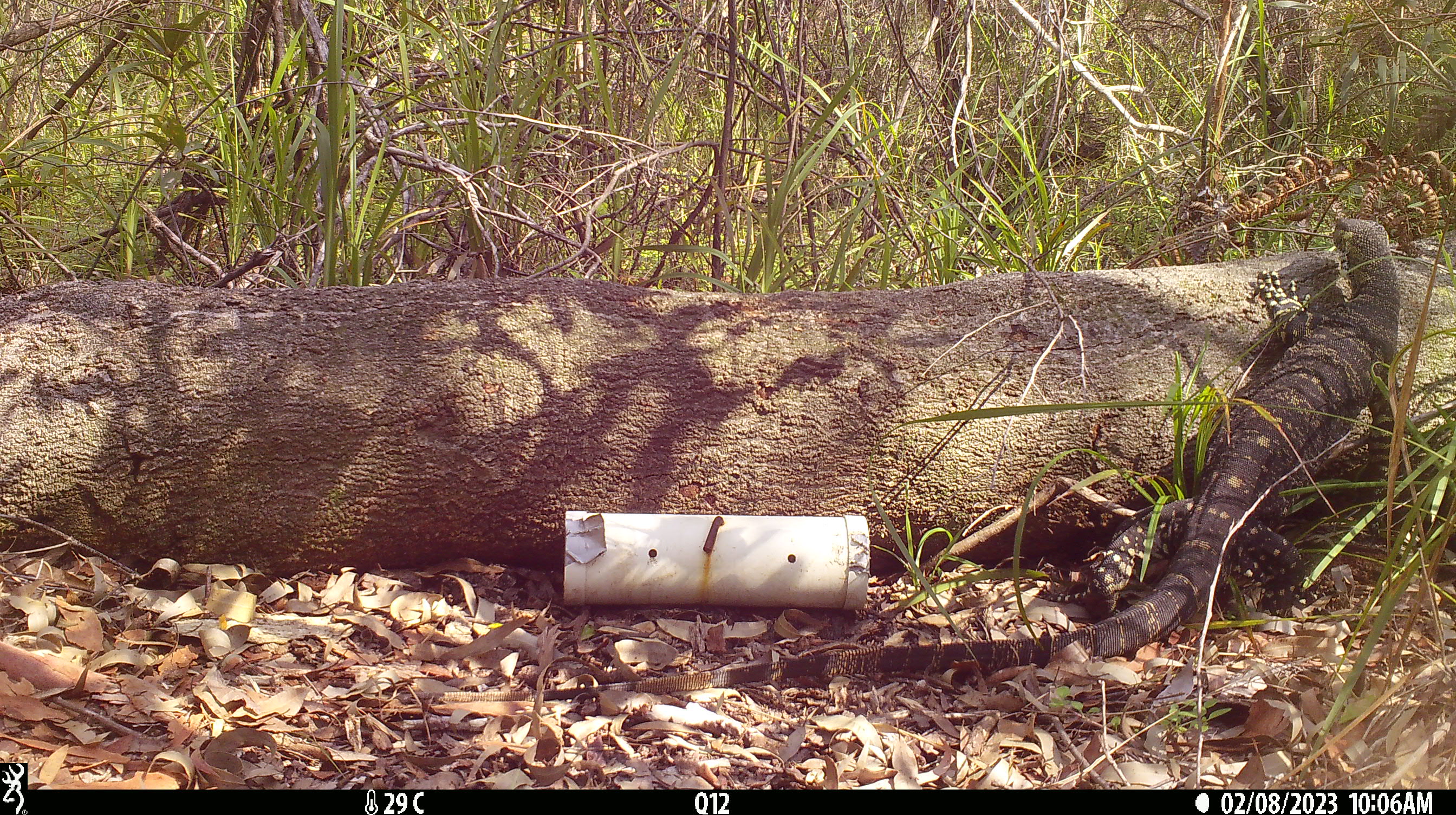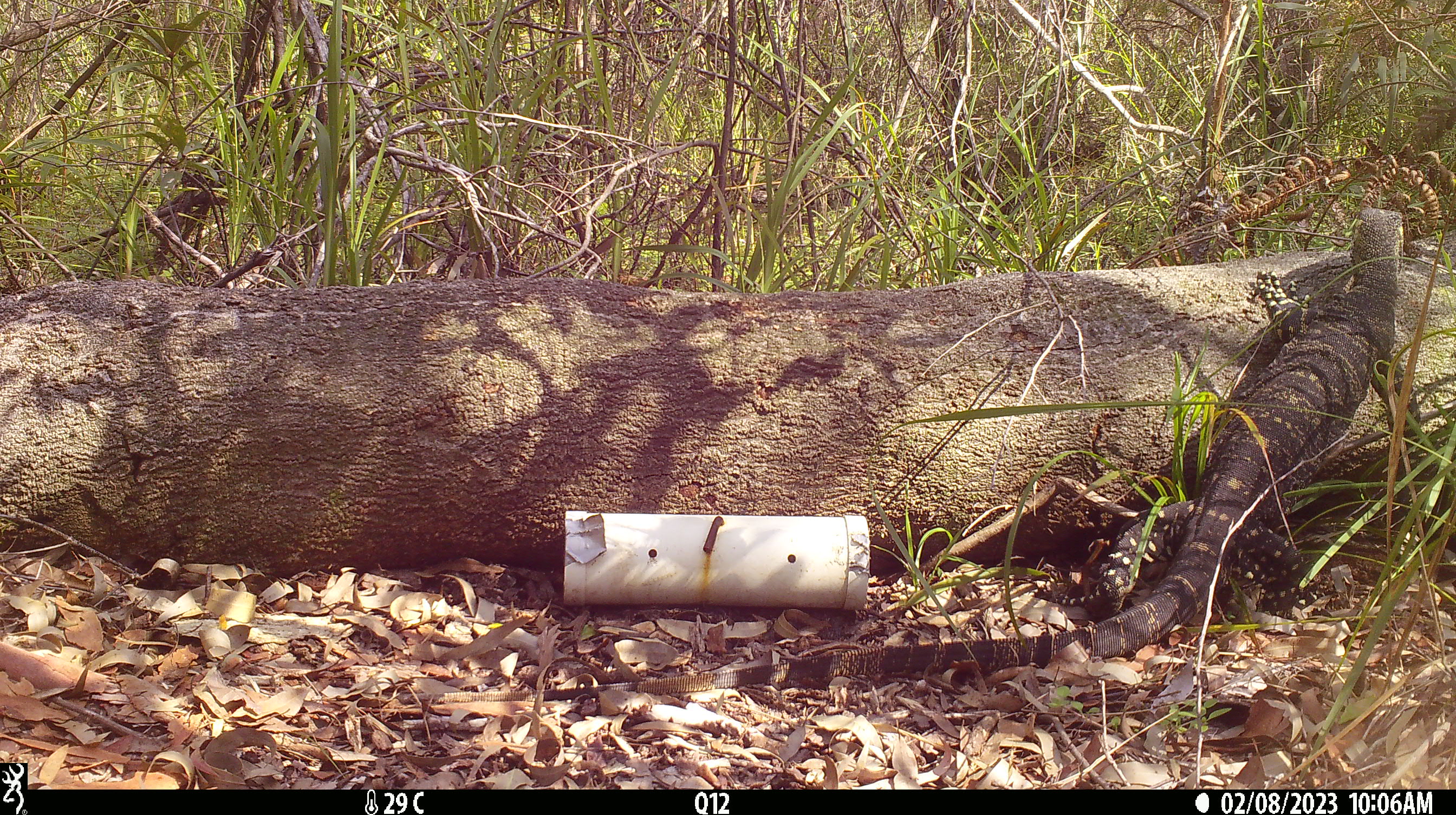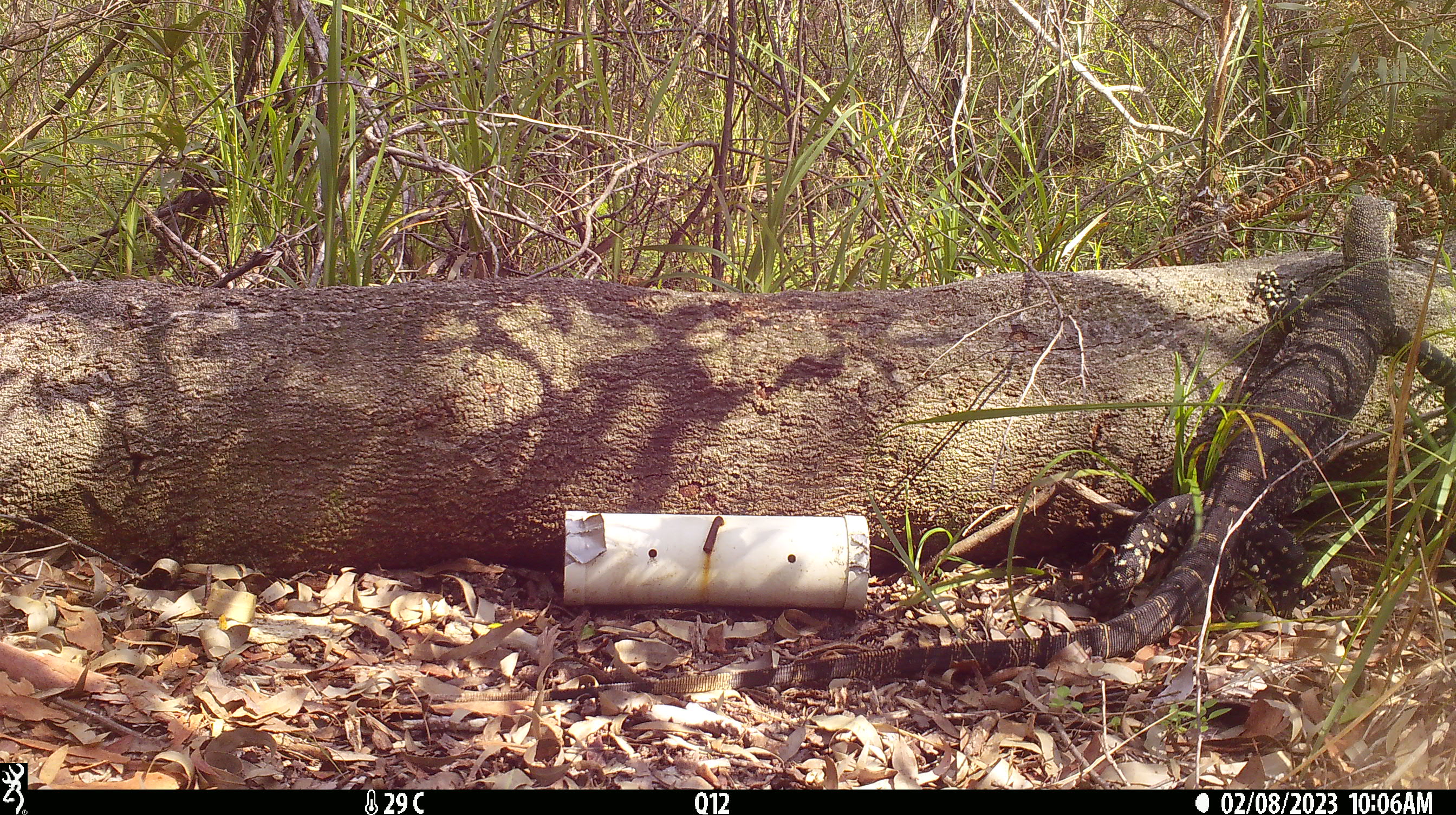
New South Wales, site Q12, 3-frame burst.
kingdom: Animalia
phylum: Chordata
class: Reptilia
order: Squamata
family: Varanidae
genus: Varanus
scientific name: Varanus varius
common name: lace monitor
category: goanna